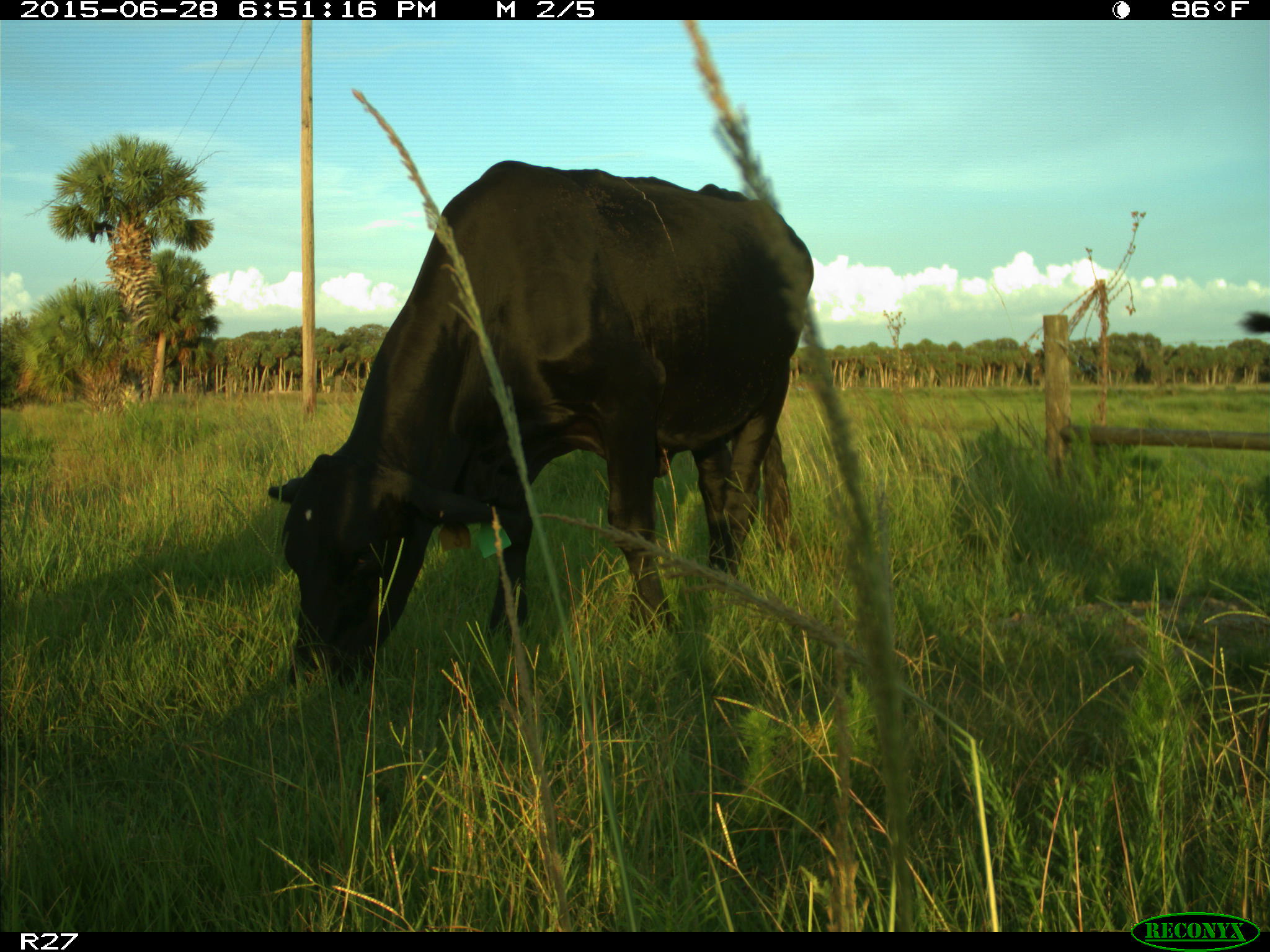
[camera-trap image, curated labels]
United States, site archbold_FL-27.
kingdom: Animalia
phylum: Chordata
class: Mammalia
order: Artiodactyla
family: Bovidae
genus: Bos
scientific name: Bos taurus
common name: domestic cow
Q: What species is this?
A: Bos taurus (domestic cow).